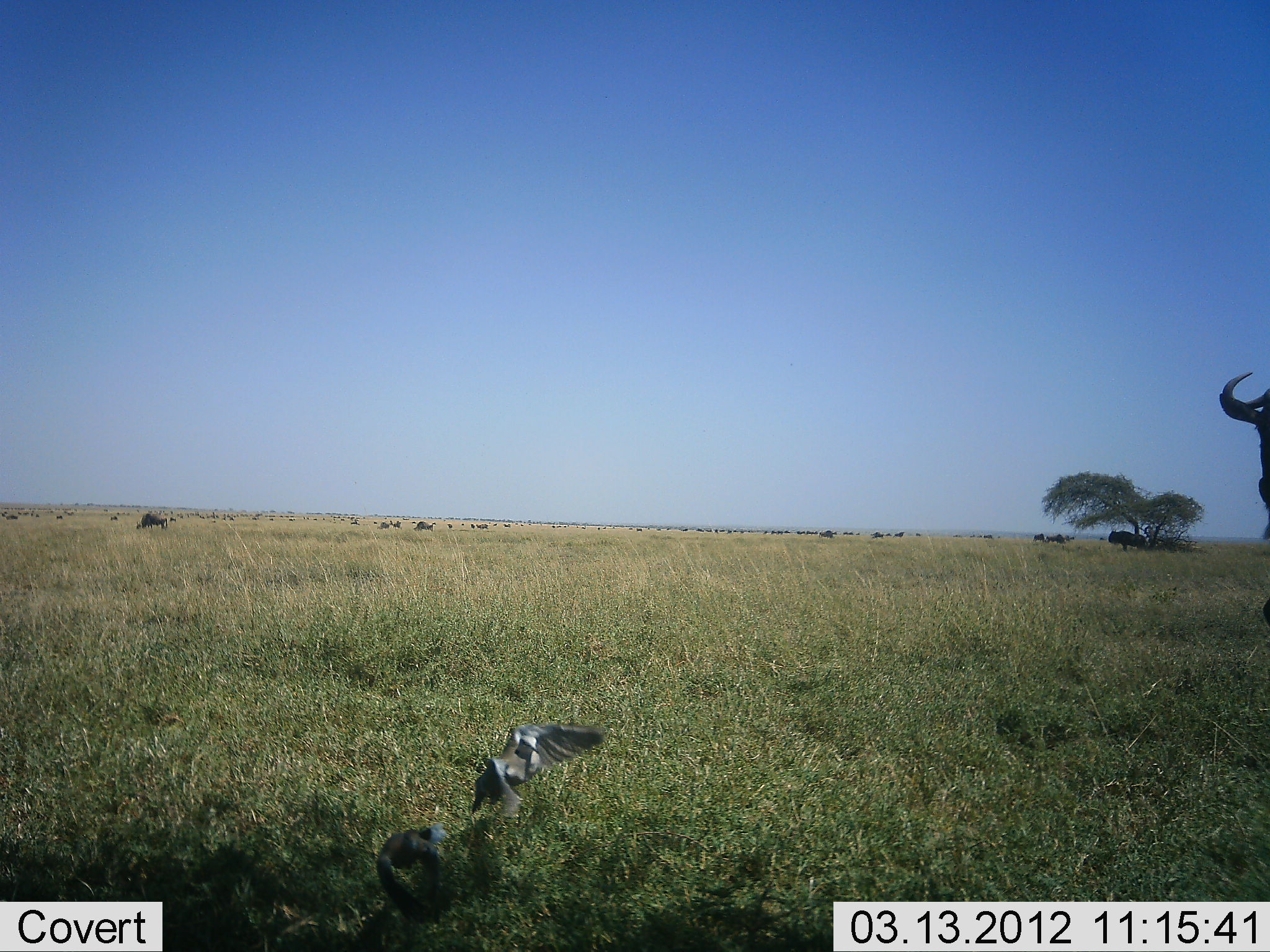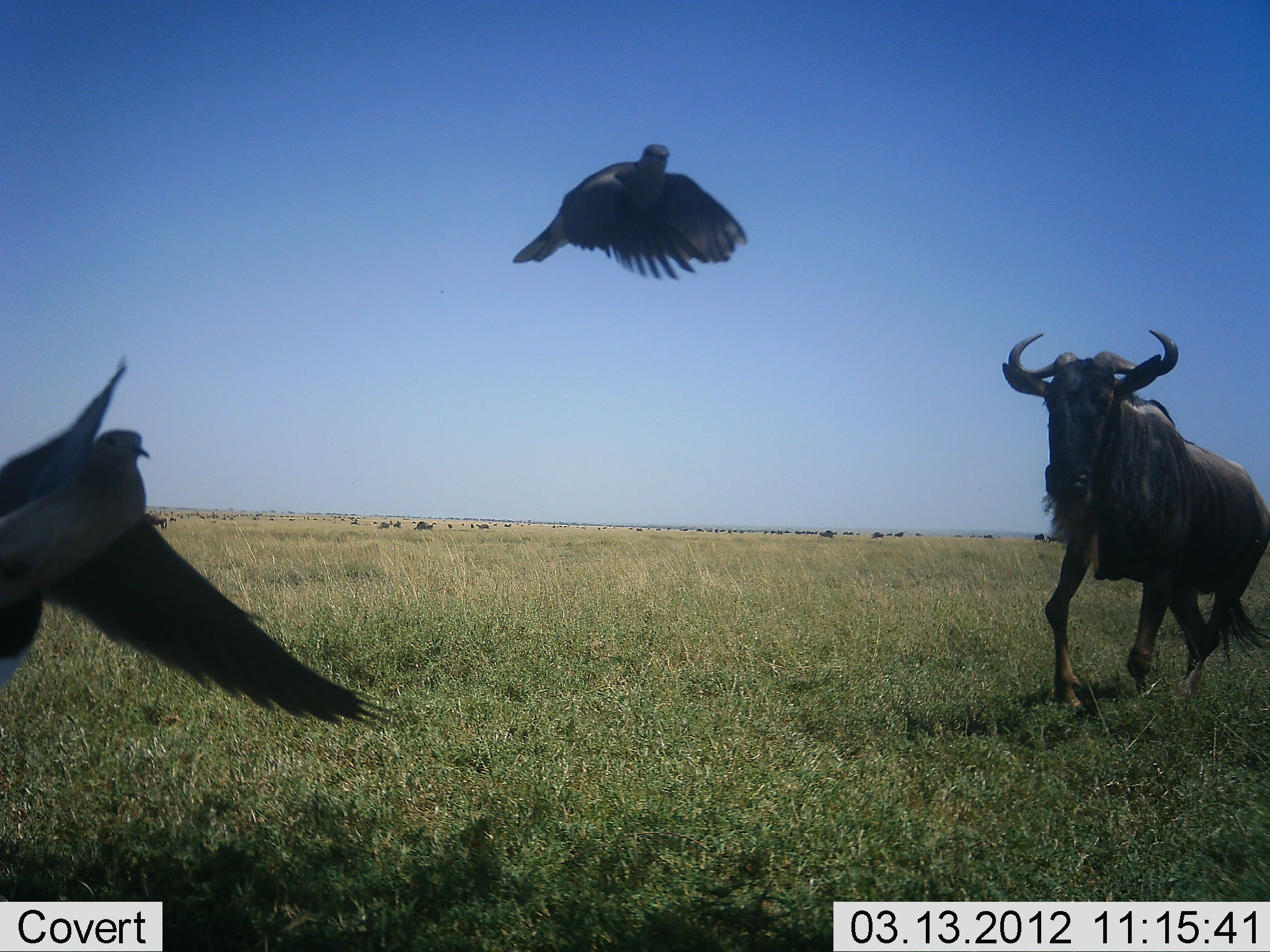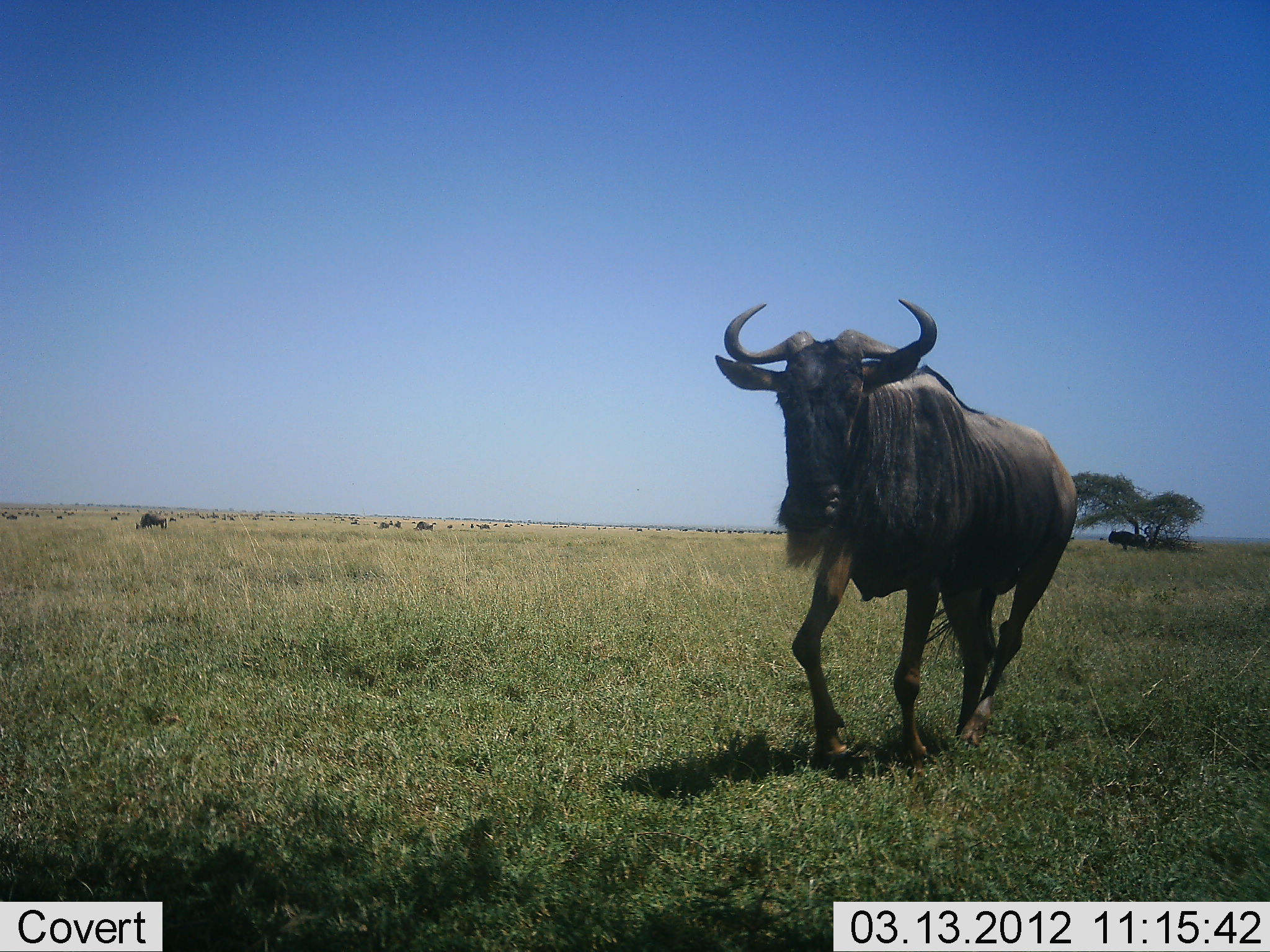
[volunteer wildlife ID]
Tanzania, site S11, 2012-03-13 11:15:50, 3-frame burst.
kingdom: Animalia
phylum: Chordata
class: Aves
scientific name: Aves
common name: bird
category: otherbird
Otherbird (bird) (Aves), count 2. Behavior (volunteer vote fractions): standing 0%, resting 0%, moving 100%, interacting 5%. Young present (vote fraction): 0%. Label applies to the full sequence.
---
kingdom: Animalia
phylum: Chordata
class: Mammalia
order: Artiodactyla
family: Bovidae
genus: Connochaetes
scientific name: Connochaetes taurinus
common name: blue wildebeest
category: wildebeest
Wildebeest (blue wildebeest) (Connochaetes taurinus), count 1. Behavior (volunteer vote fractions): standing 18%, resting 5%, moving 100%, interacting 5%. Young present (vote fraction): 0%. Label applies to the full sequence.